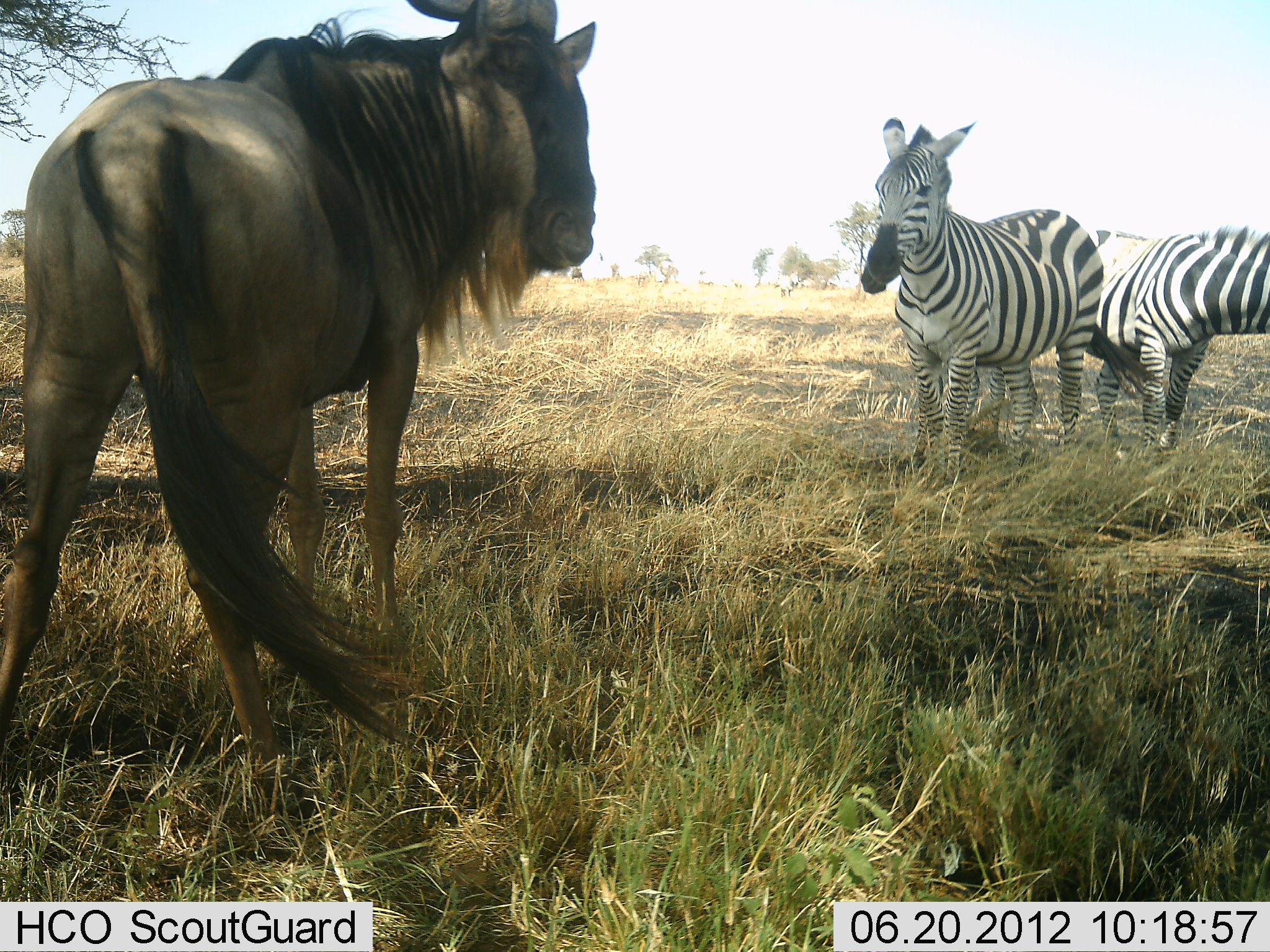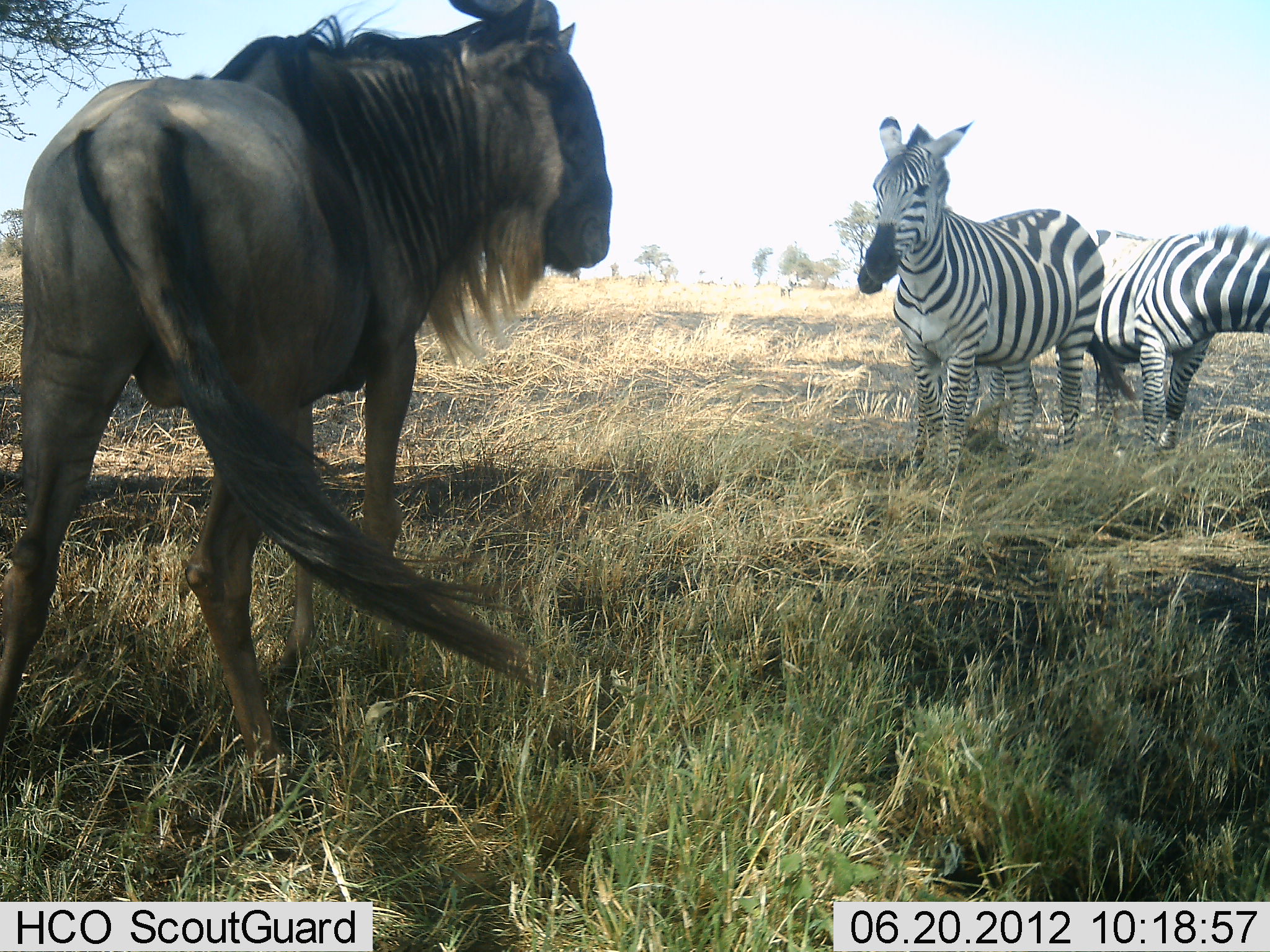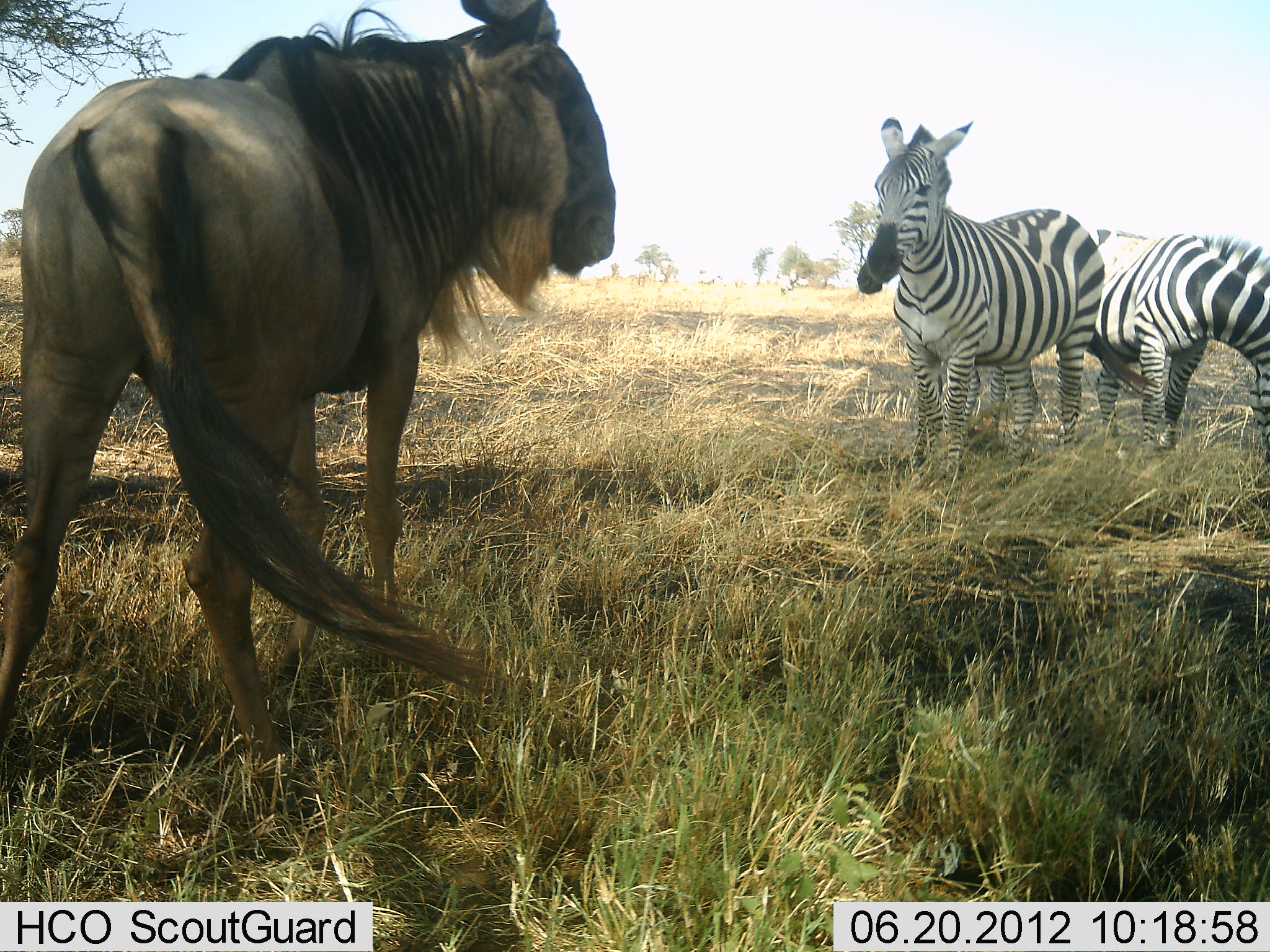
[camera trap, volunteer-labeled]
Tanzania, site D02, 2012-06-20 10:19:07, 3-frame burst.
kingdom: Animalia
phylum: Chordata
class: Mammalia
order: Artiodactyla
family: Bovidae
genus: Connochaetes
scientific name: Connochaetes taurinus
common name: blue wildebeest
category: wildebeest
Wildebeest (blue wildebeest) (Connochaetes taurinus), count 1. Behavior (volunteer vote fractions): standing 100%, resting 0%, moving 0%, interacting 0%. Young present (vote fraction): 0%. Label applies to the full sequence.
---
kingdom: Animalia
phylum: Chordata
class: Mammalia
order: Perissodactyla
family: Equidae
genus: Equus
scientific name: Equus quagga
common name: plains zebra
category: zebra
Zebra (plains zebra) (Equus quagga), count 2. Behavior (volunteer vote fractions): standing 100%, resting 0%, moving 0%, interacting 0%. Young present (vote fraction): 0%. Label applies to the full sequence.